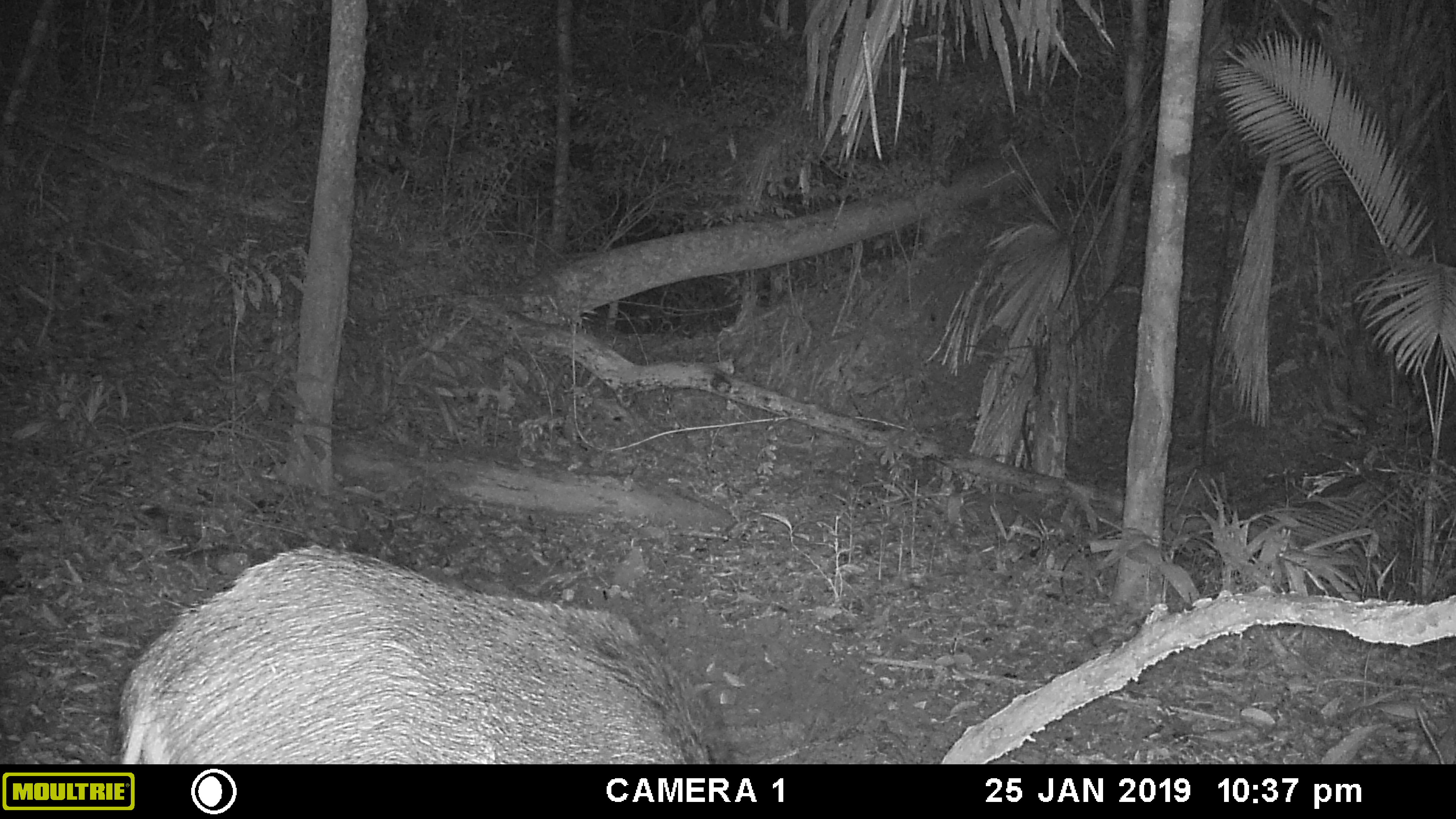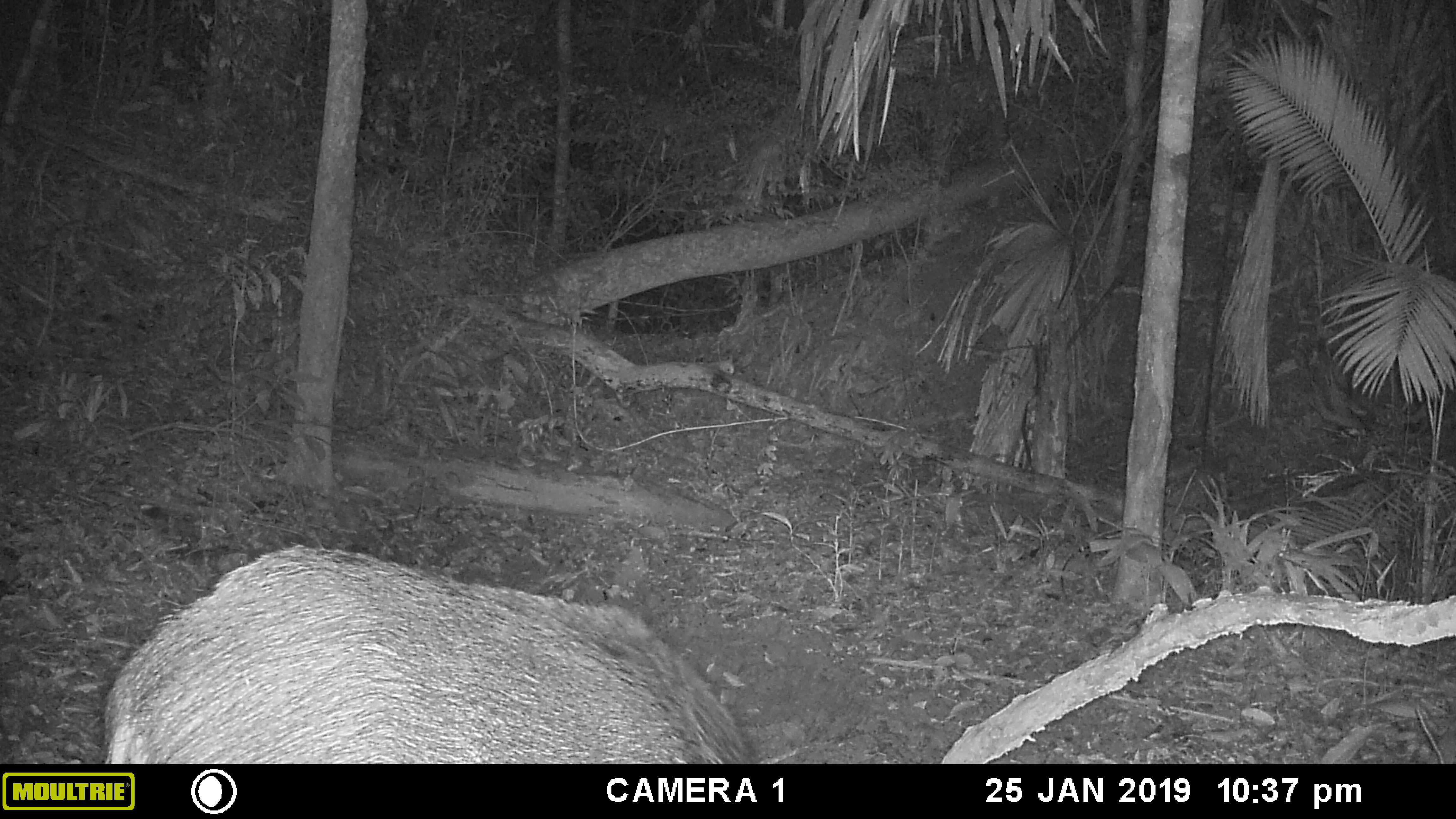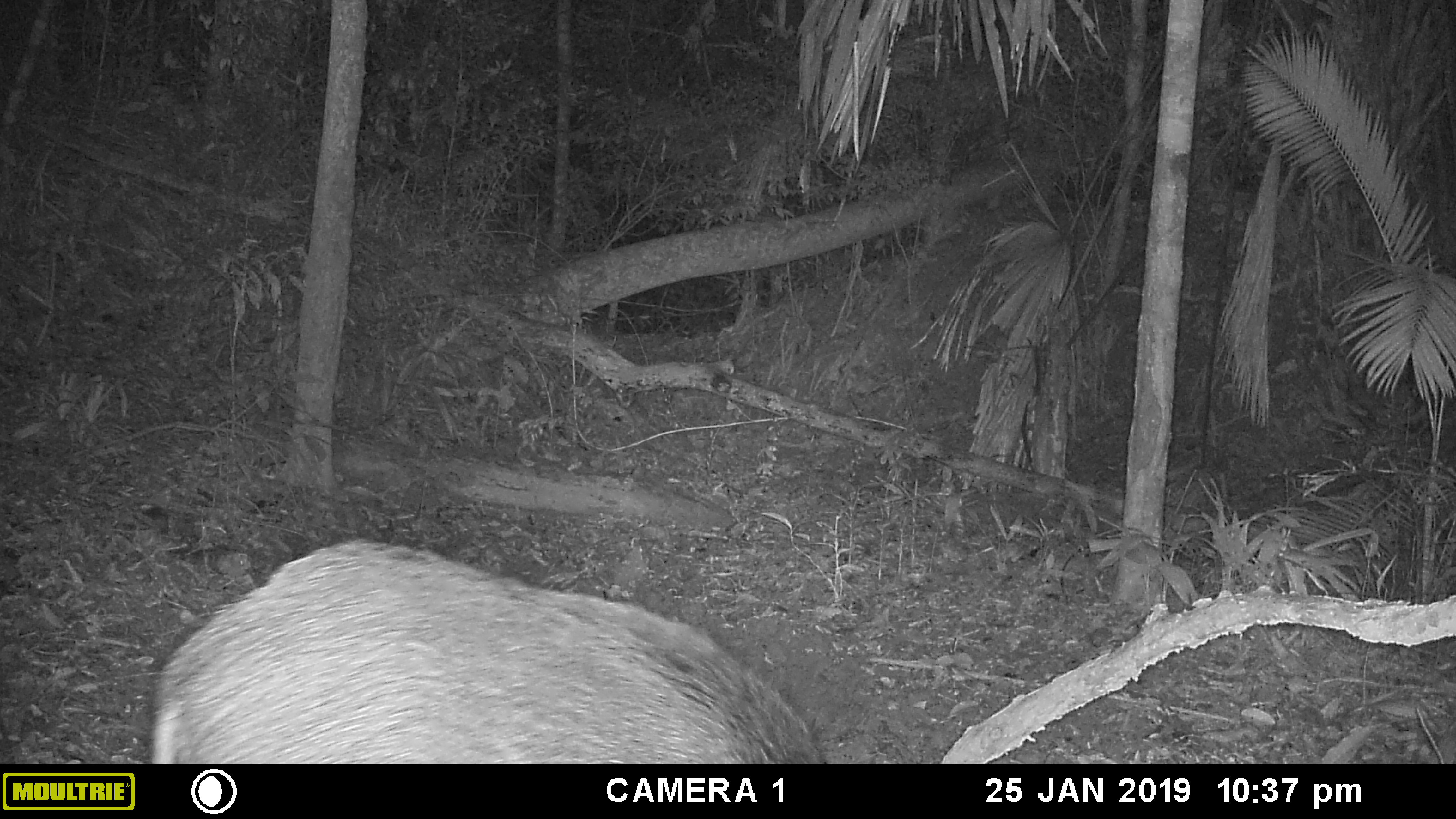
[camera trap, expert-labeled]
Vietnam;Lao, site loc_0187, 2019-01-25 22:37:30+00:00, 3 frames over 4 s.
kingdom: Animalia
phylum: Chordata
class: Mammalia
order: Artiodactyla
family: Suidae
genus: Sus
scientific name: Sus scrofa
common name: eurasian wild pig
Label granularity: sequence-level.